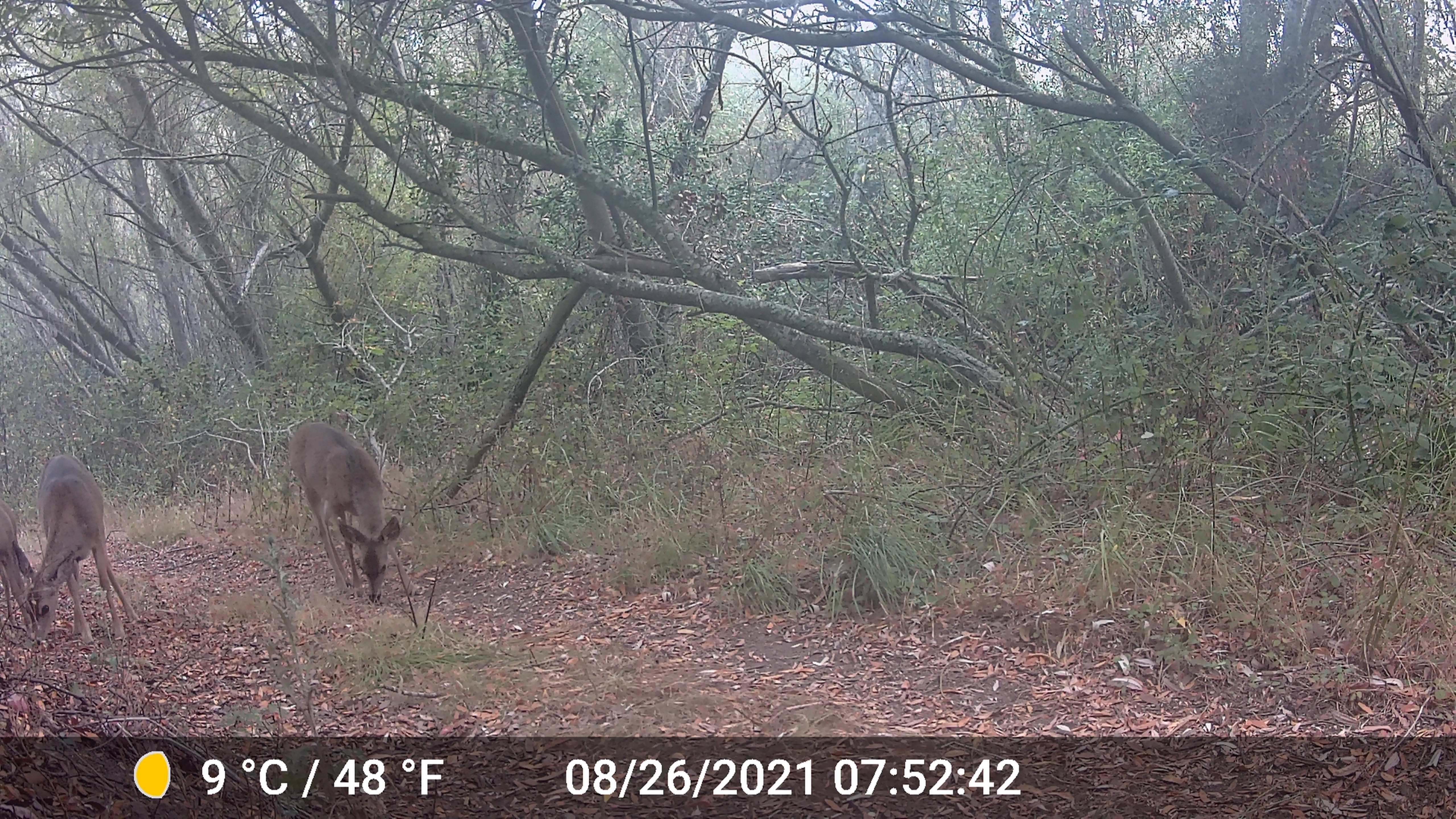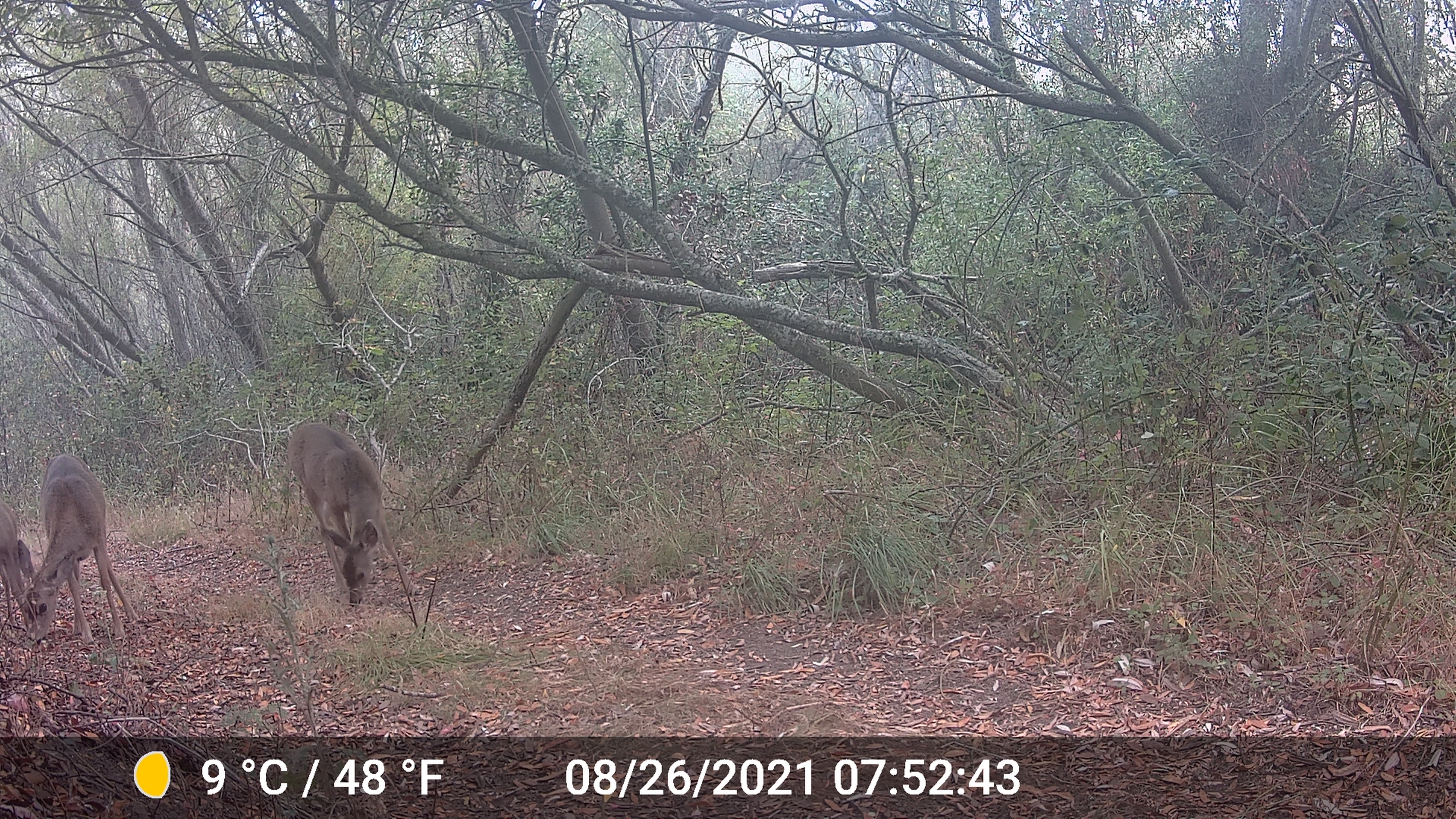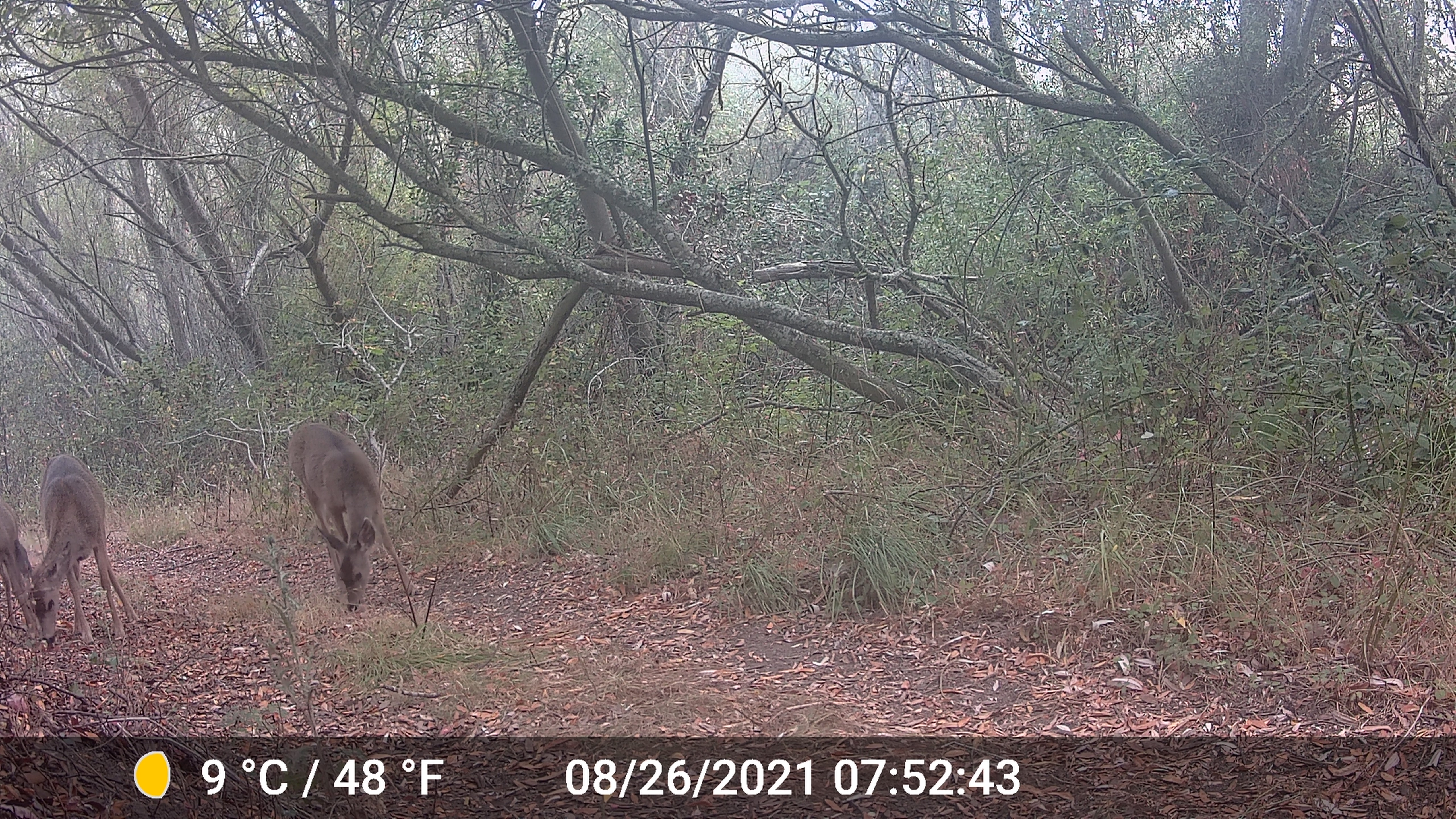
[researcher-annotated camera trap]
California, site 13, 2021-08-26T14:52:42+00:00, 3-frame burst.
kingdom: Animalia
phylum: Chordata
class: Mammalia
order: Artiodactyla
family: Cervidae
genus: Odocoileus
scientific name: Odocoileus hemionus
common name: mule deer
Mule deer (Odocoileus hemionus).